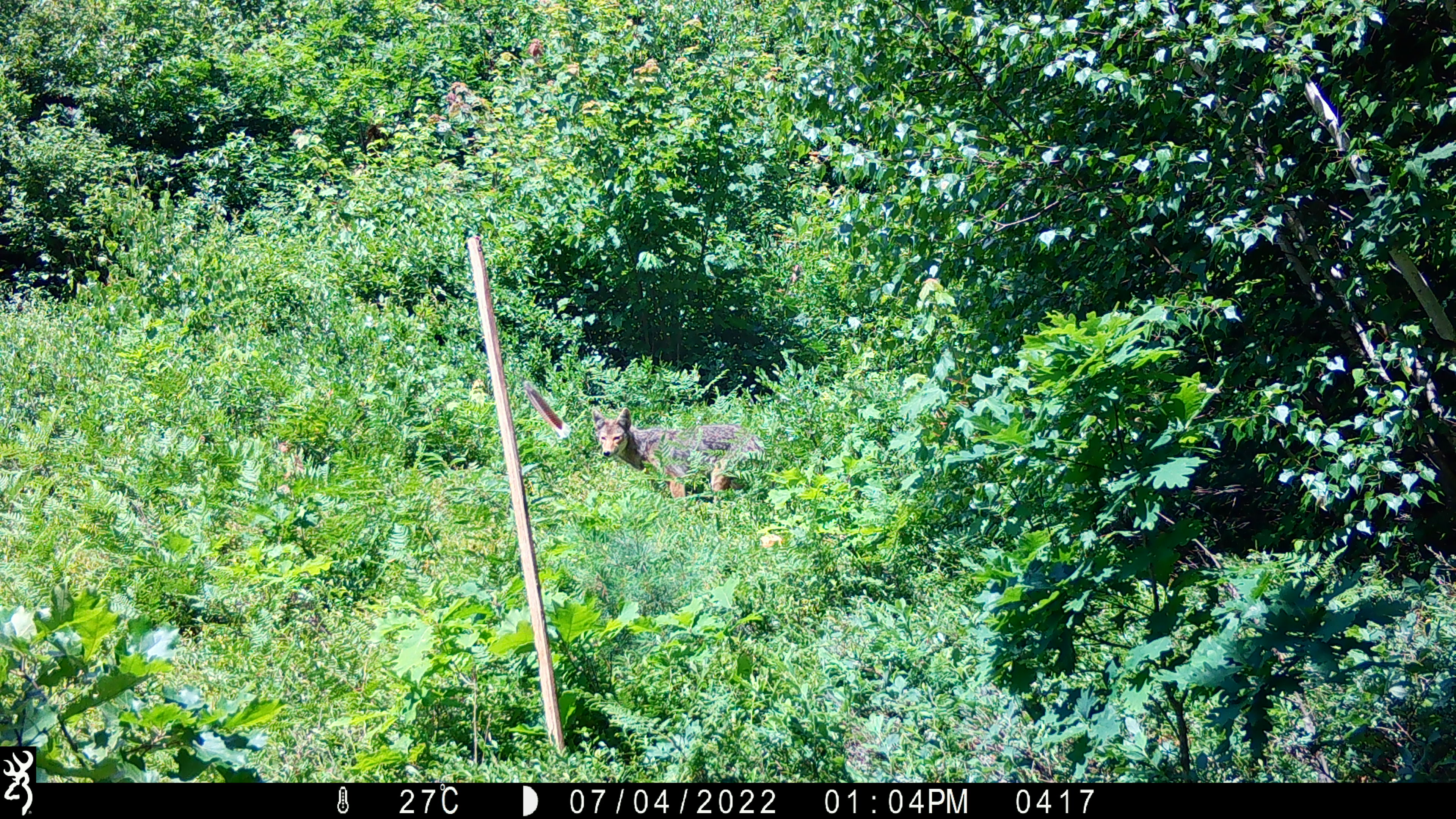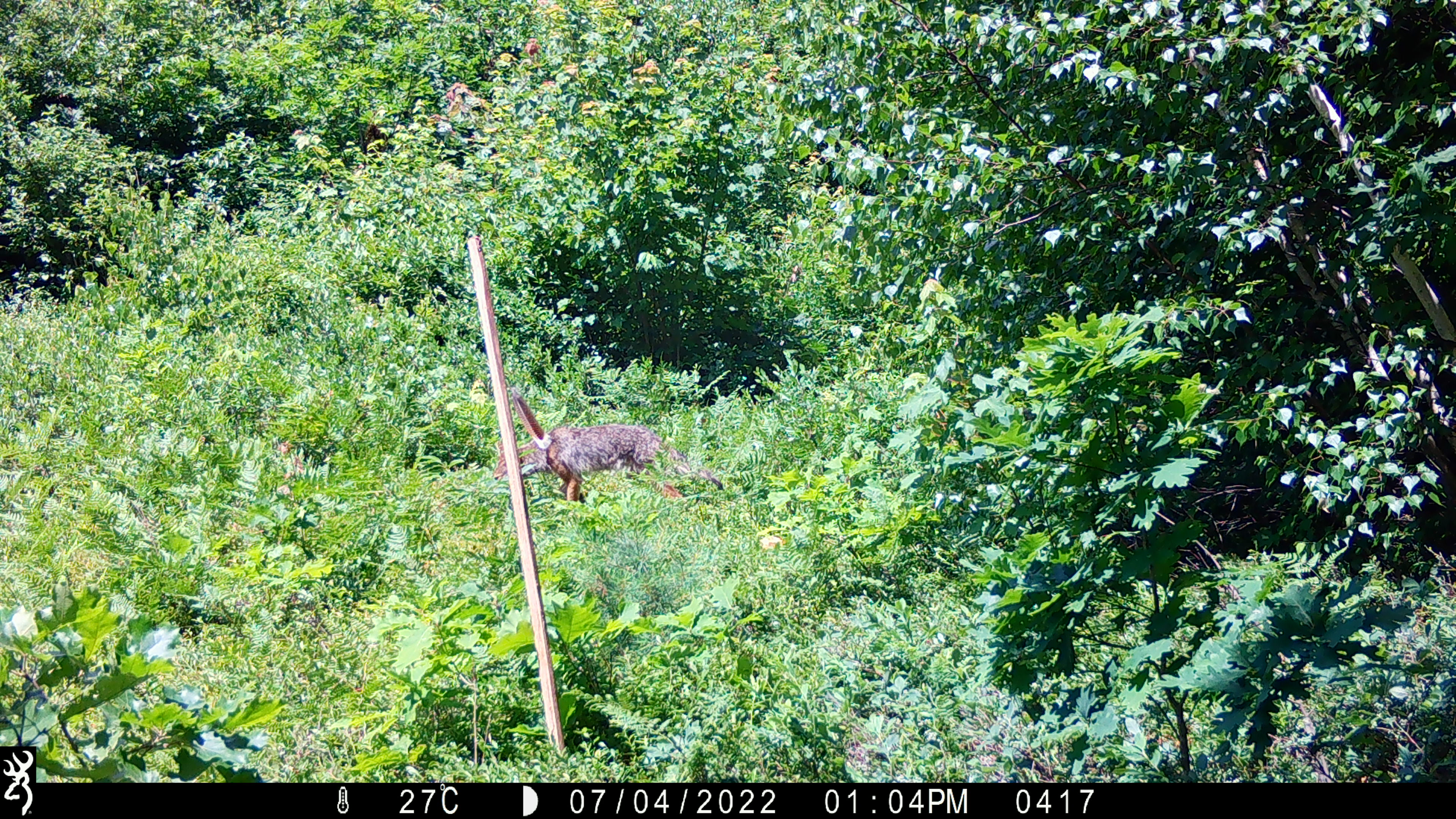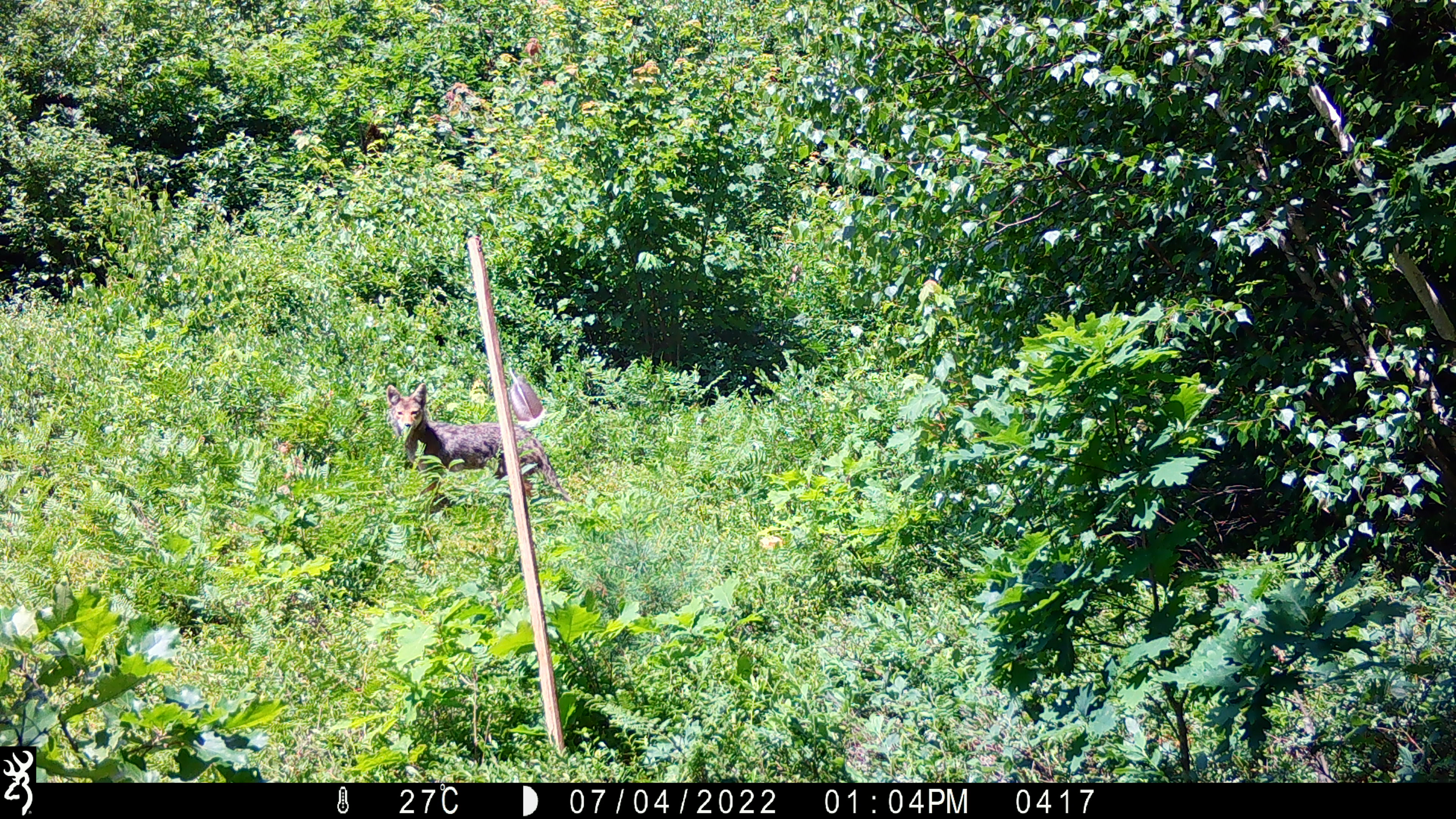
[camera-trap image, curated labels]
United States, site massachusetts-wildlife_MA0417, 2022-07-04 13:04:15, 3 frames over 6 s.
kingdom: Animalia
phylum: Chordata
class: Mammalia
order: Carnivora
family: Canidae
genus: Canis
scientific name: Canis latrans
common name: coyote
Coyote (Canis latrans).